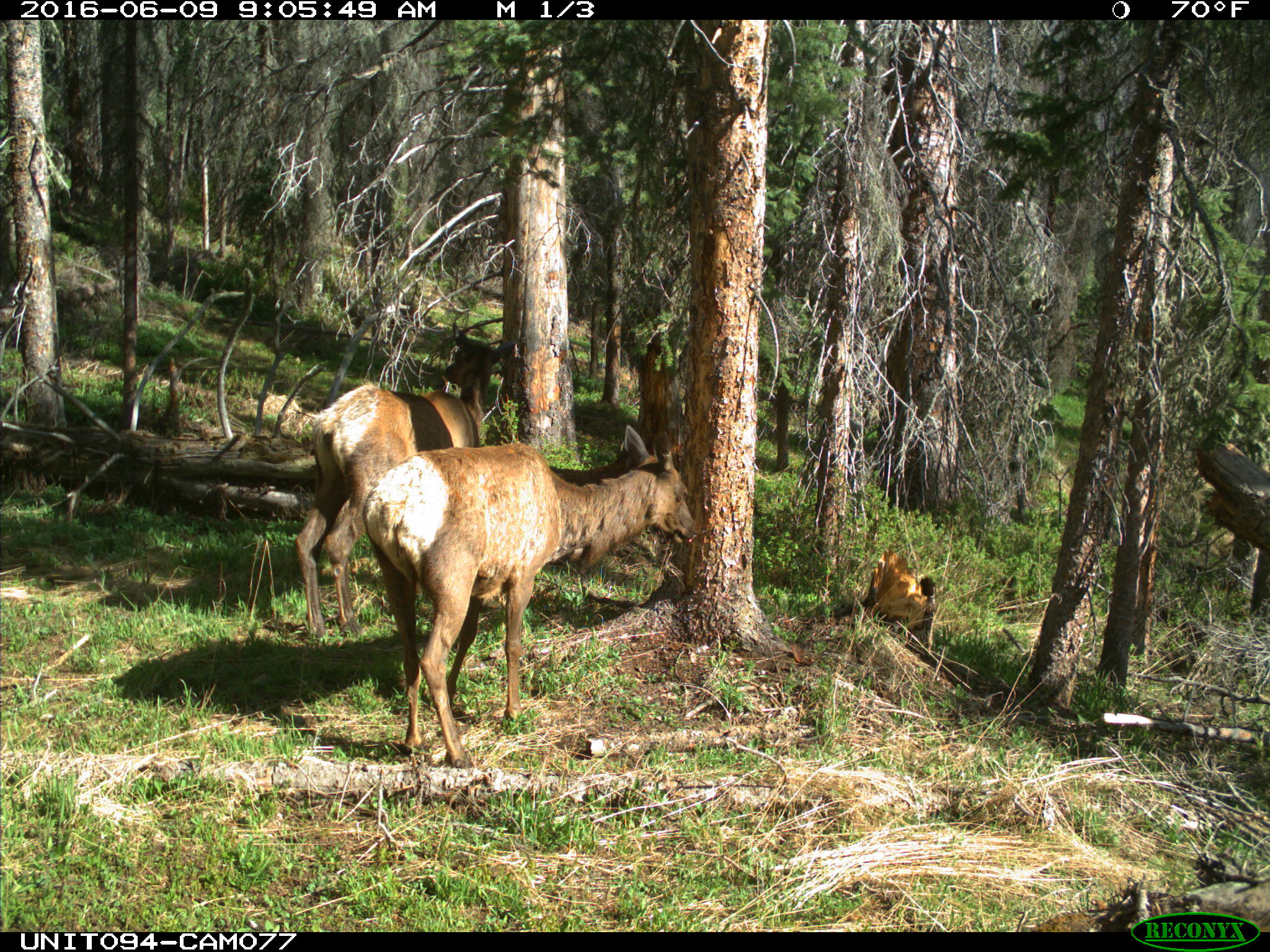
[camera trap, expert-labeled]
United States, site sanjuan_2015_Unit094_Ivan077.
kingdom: Animalia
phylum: Chordata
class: Mammalia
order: Artiodactyla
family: Cervidae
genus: Cervus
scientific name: Cervus elaphus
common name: red deer